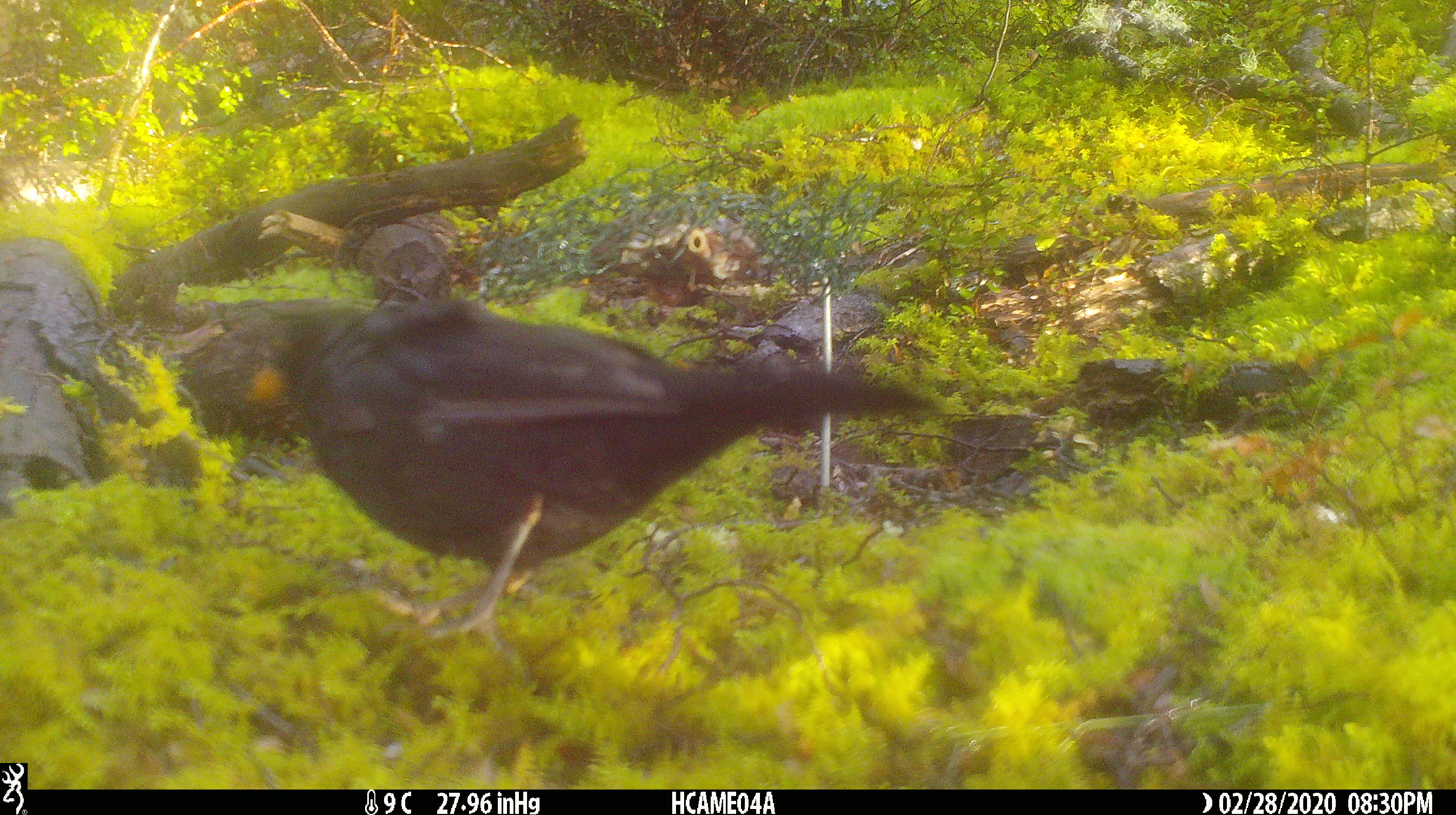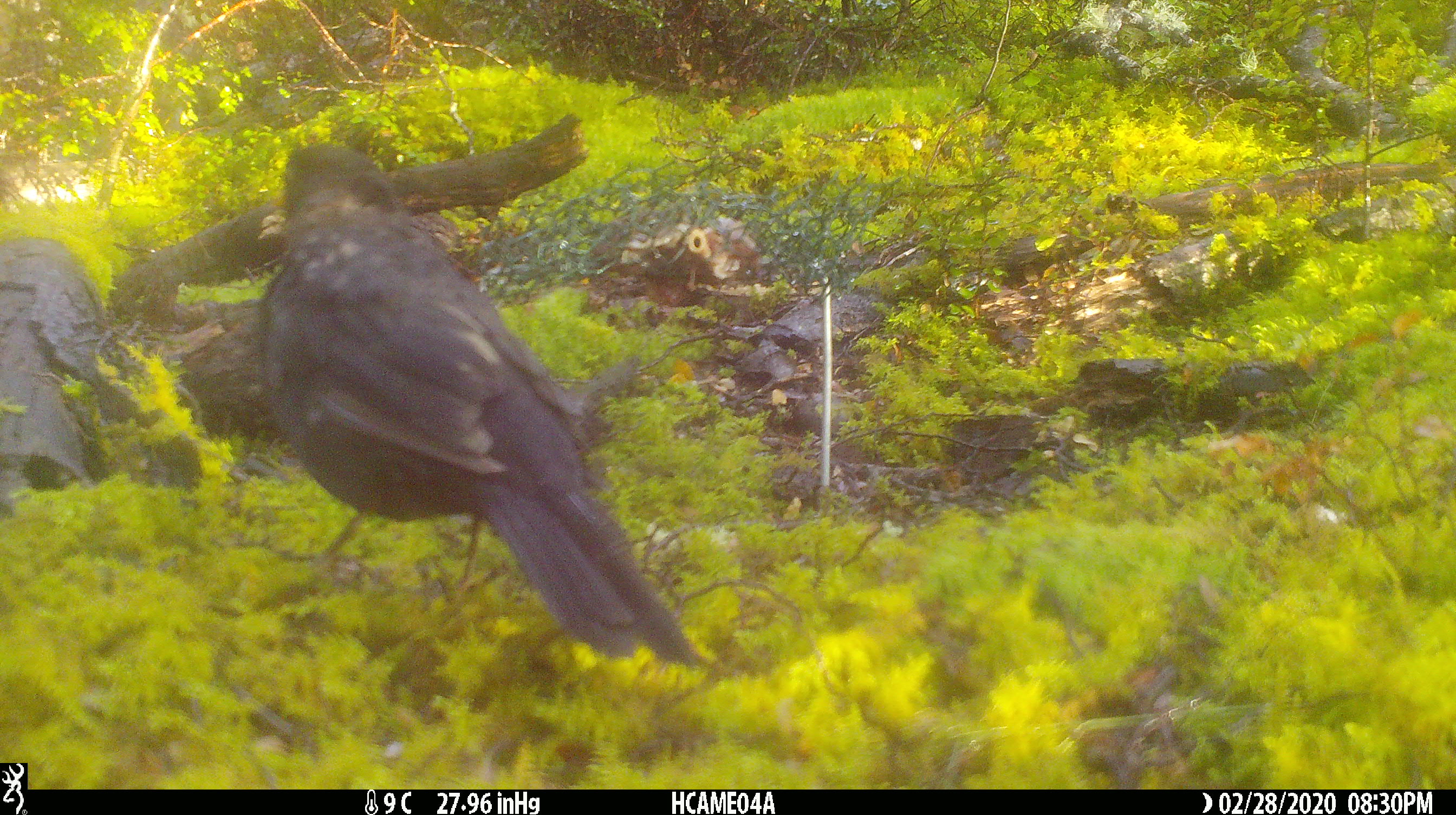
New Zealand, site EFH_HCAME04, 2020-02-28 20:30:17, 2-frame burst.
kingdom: Animalia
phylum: Chordata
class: Aves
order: Passeriformes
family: Turdidae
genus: Turdus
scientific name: Turdus merula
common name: eurasian blackbird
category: blackbird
Blackbird (eurasian blackbird) (Turdus merula).